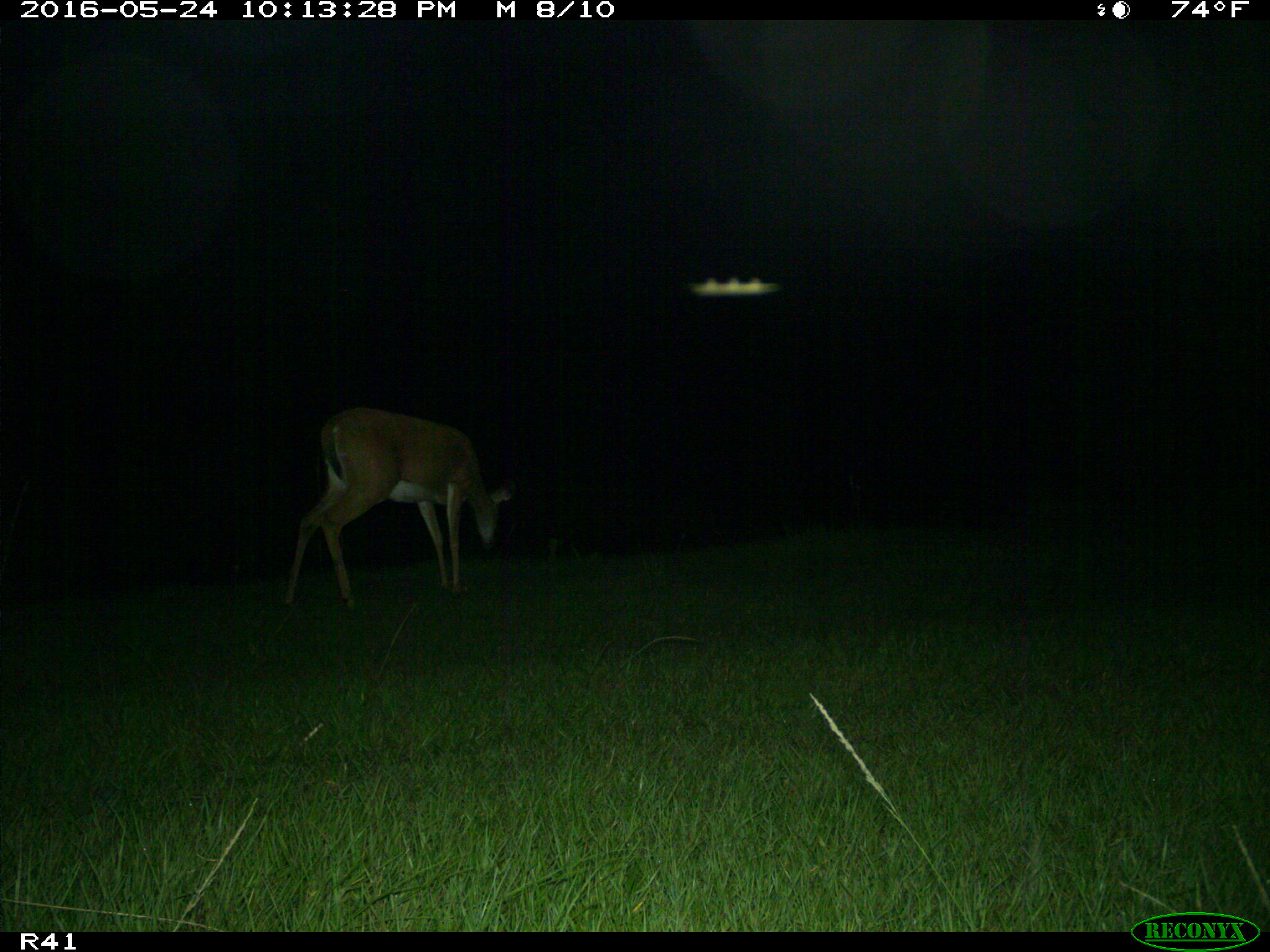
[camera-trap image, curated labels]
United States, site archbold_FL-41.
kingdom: Animalia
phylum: Chordata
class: Mammalia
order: Artiodactyla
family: Cervidae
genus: Odocoileus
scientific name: Odocoileus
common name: deer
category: unidentified deer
Unidentified deer (deer) (Odocoileus).